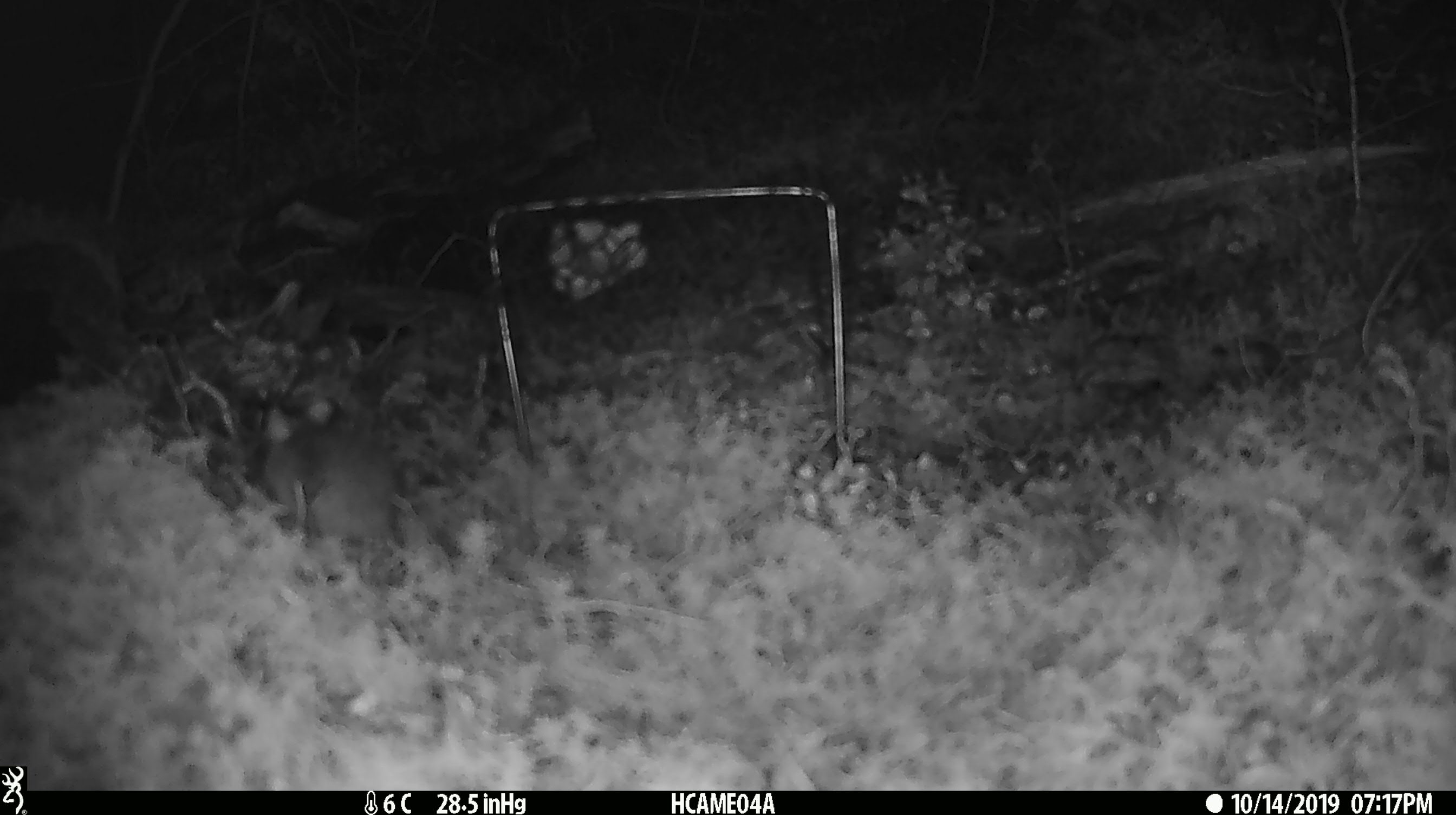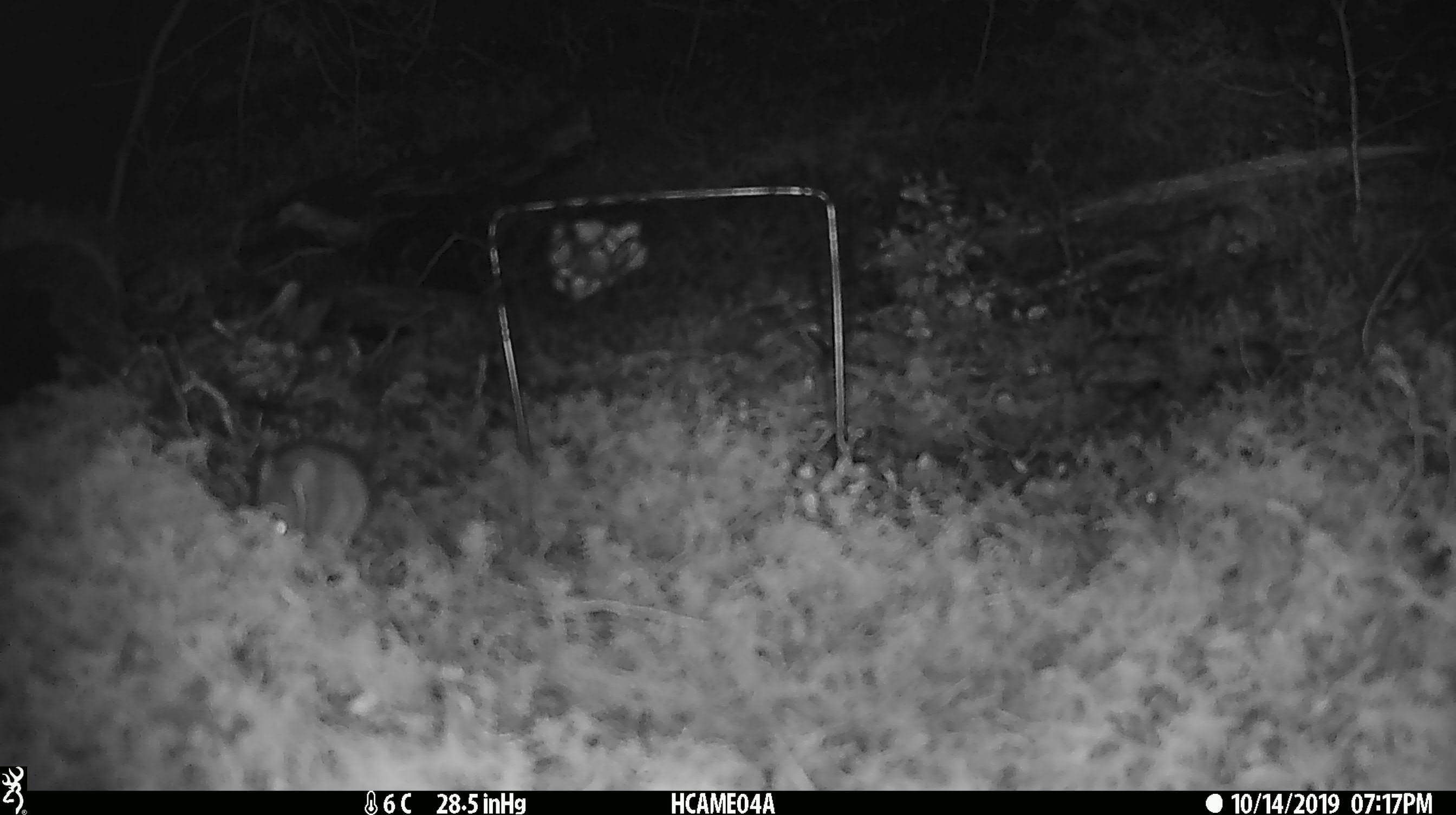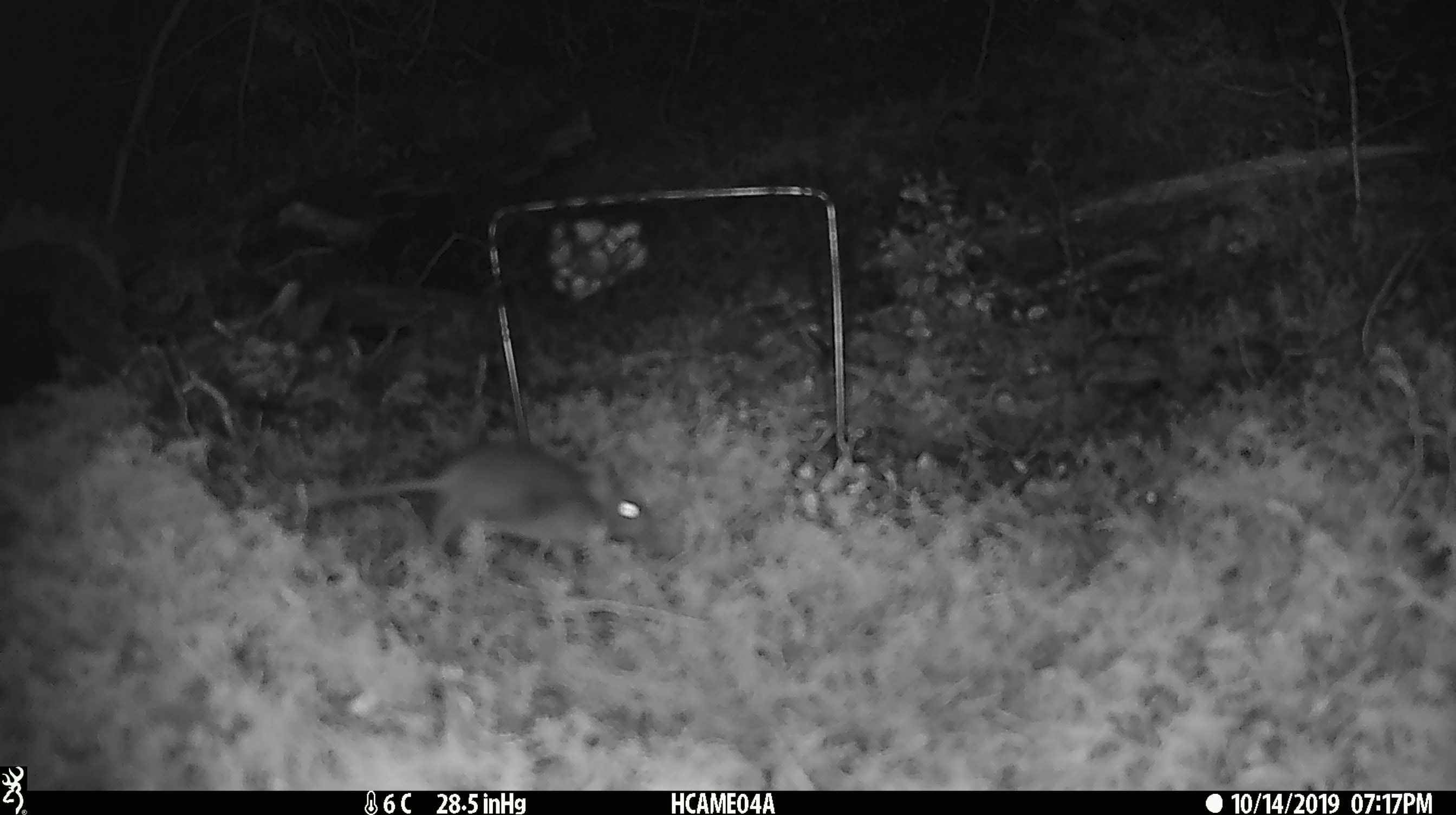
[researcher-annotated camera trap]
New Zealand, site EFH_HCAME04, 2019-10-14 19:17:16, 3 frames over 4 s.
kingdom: Animalia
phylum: Chordata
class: Mammalia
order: Rodentia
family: Muridae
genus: Mus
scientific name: Mus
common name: mouse